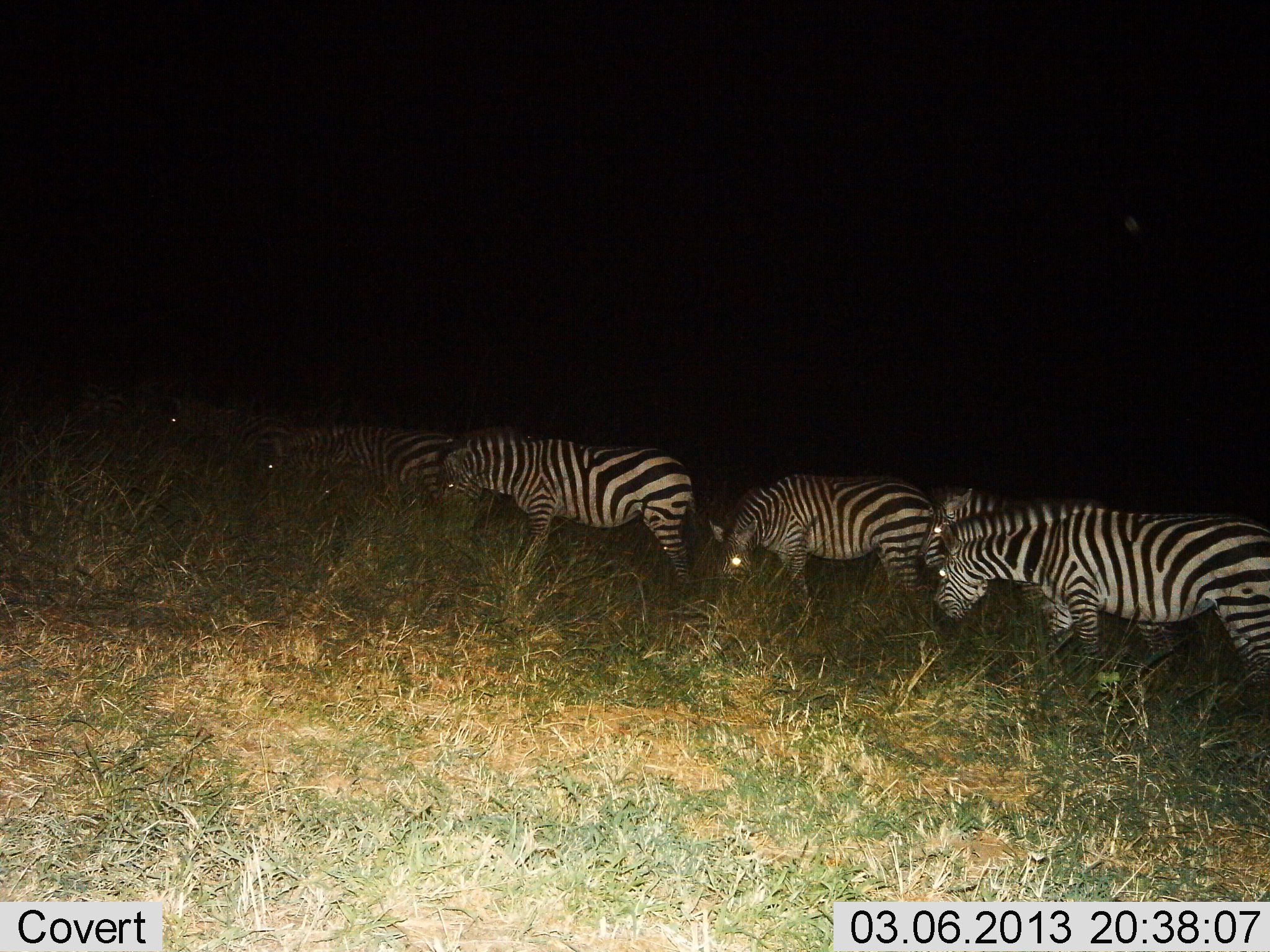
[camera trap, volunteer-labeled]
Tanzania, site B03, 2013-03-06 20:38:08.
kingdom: Animalia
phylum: Chordata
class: Mammalia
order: Perissodactyla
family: Equidae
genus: Equus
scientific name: Equus quagga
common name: plains zebra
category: zebra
Zebra (plains zebra) (Equus quagga), count 6. Behavior (volunteer vote fractions): standing 30%, resting 0%, moving 20%, interacting 0%. Young present (vote fraction): 0%. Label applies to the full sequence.